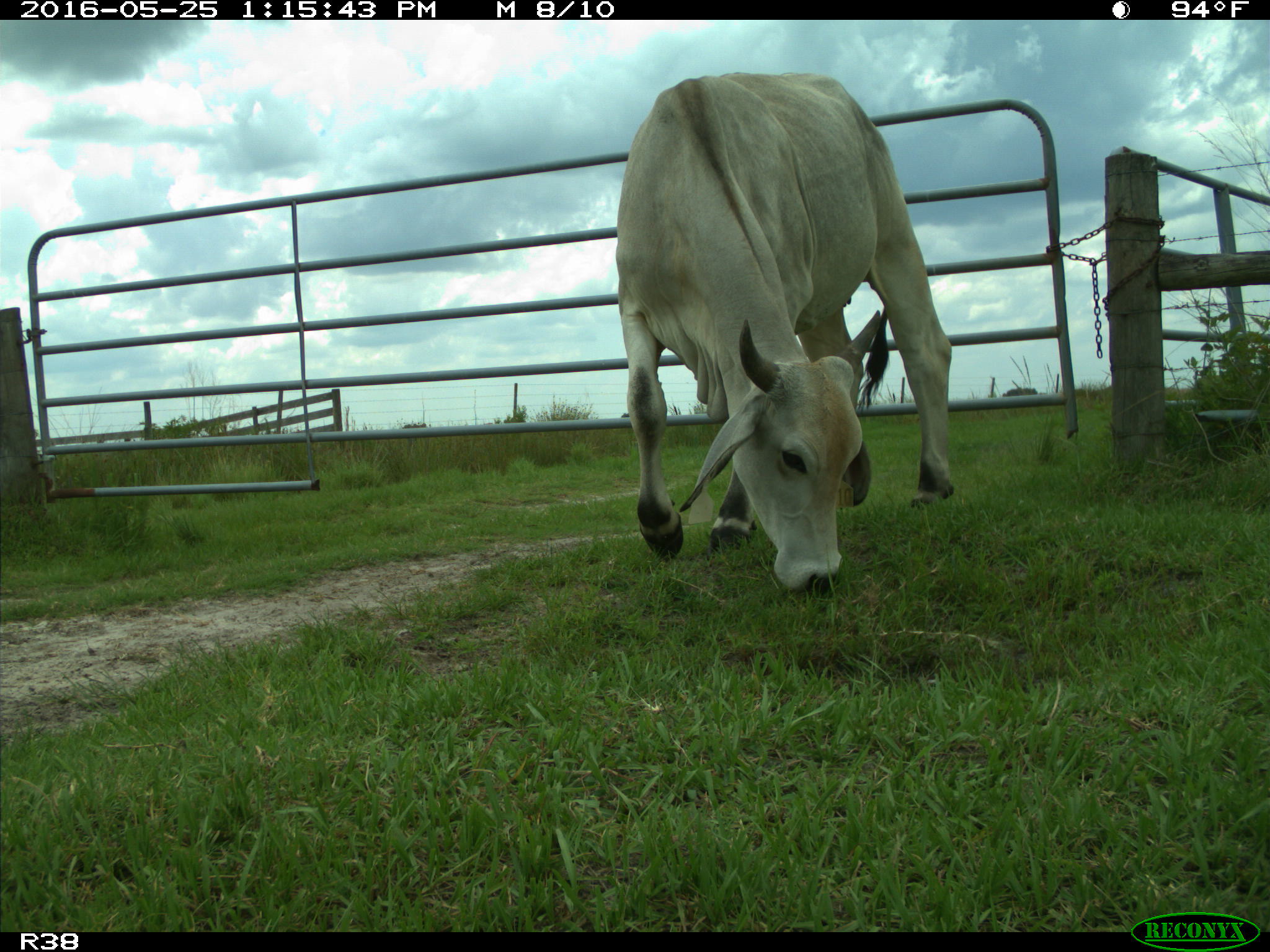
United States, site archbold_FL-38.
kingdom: Animalia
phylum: Chordata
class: Mammalia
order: Artiodactyla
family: Bovidae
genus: Bos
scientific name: Bos taurus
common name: domestic cow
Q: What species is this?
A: Bos taurus (domestic cow).